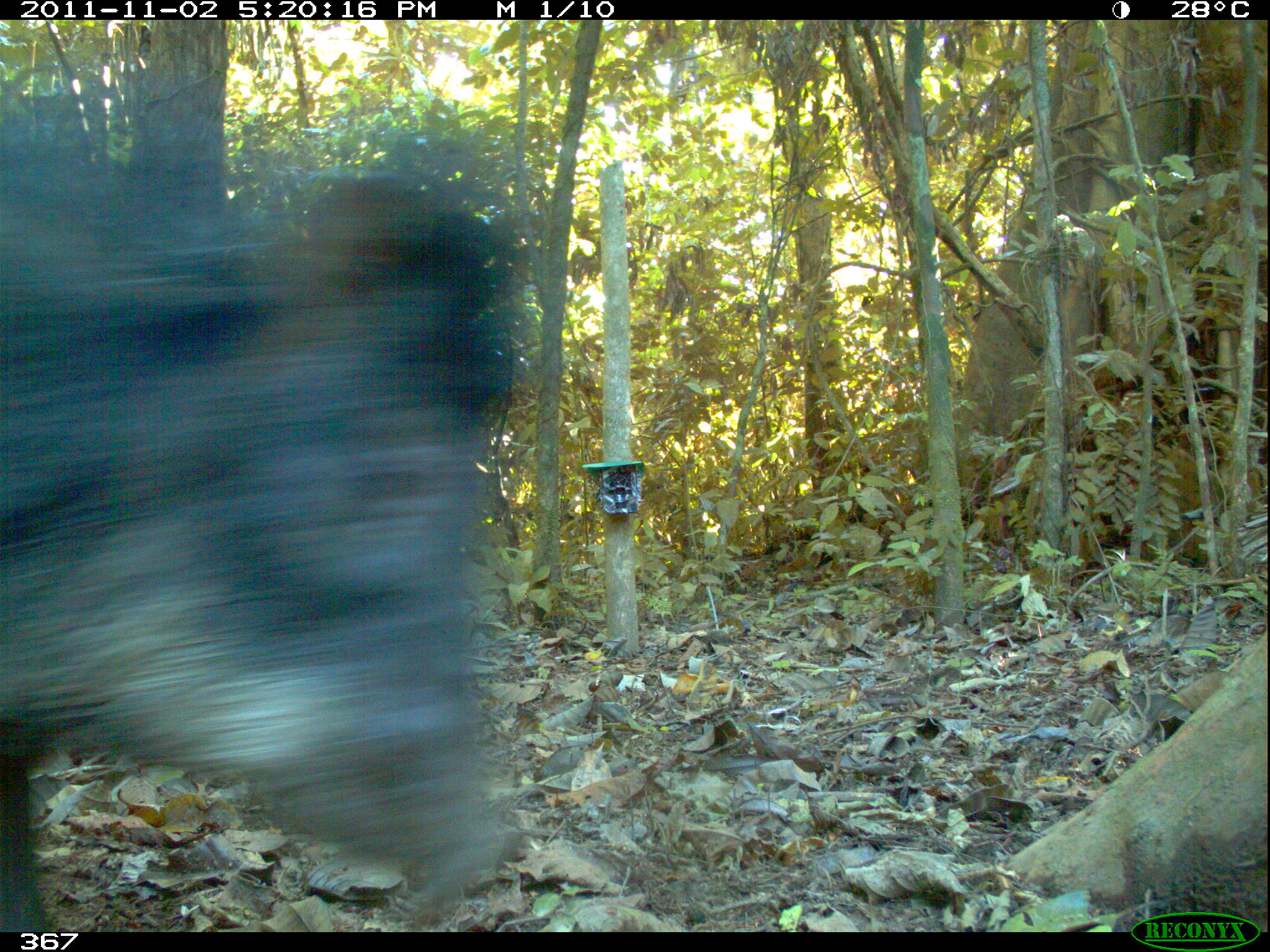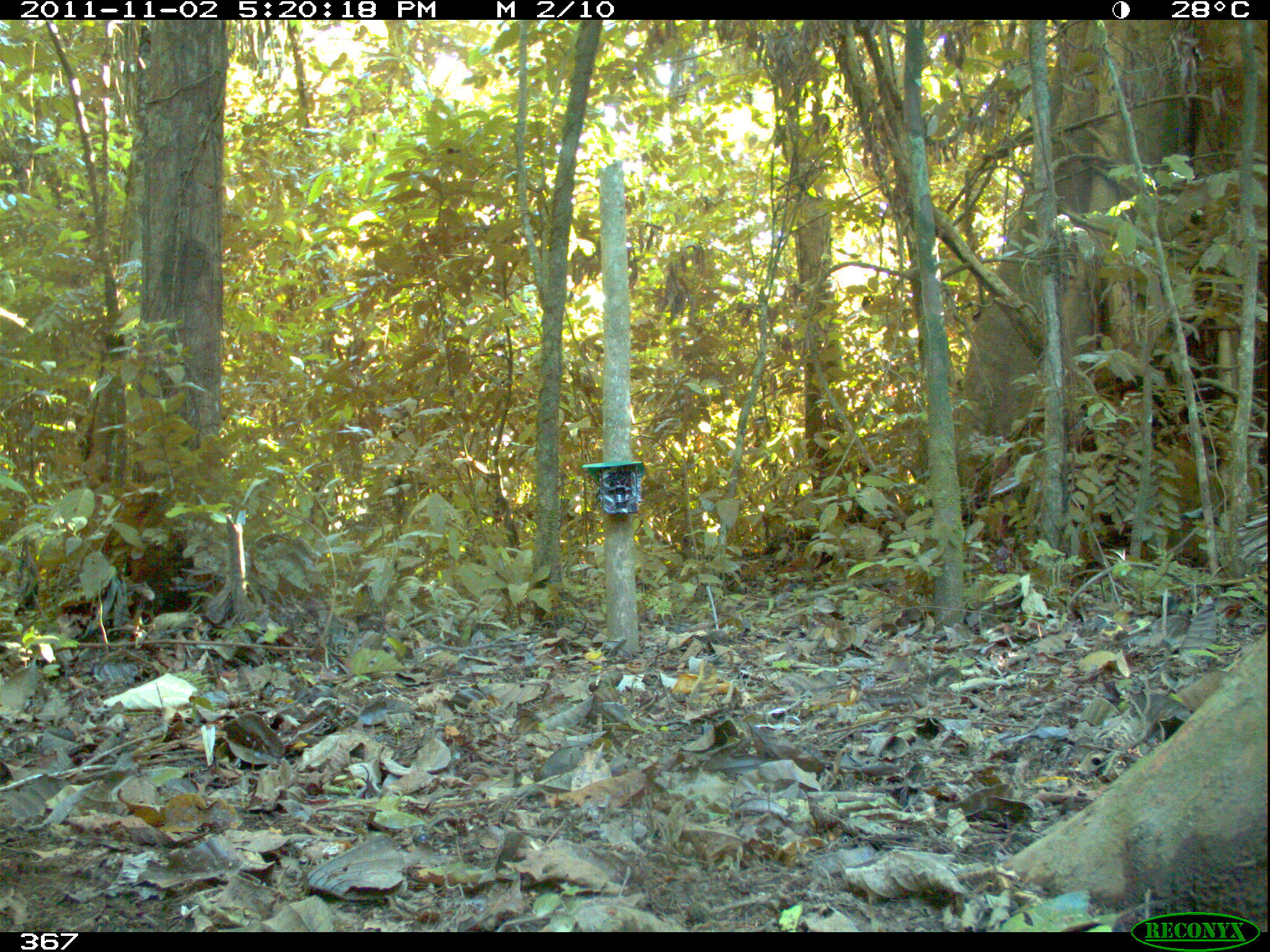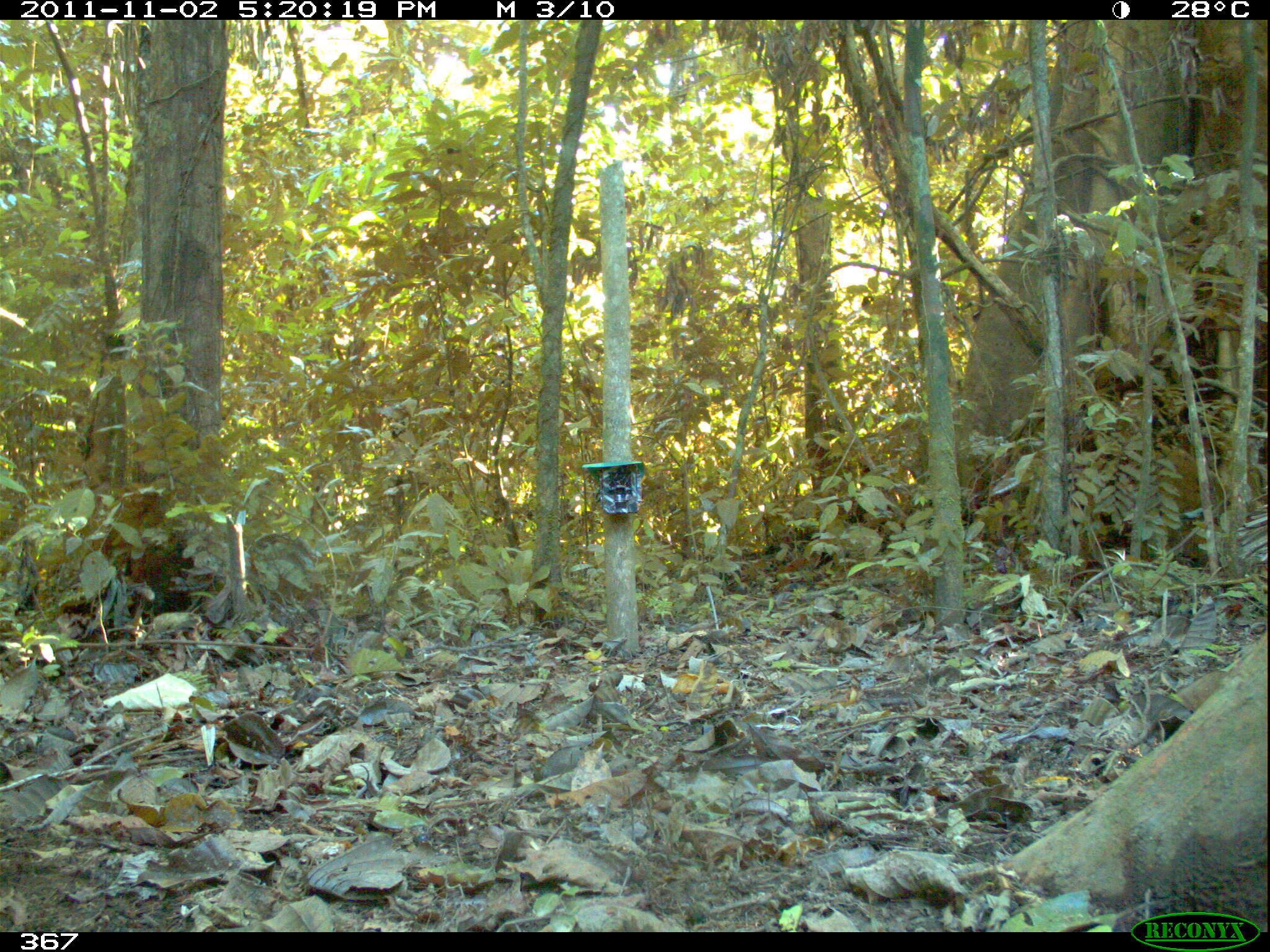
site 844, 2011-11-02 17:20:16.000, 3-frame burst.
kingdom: Animalia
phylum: Chordata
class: Mammalia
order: Artiodactyla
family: Tayassuidae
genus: Tayassu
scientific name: Tayassu pecari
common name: white-lipped peccary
Tayassu pecari (white-lipped peccary).